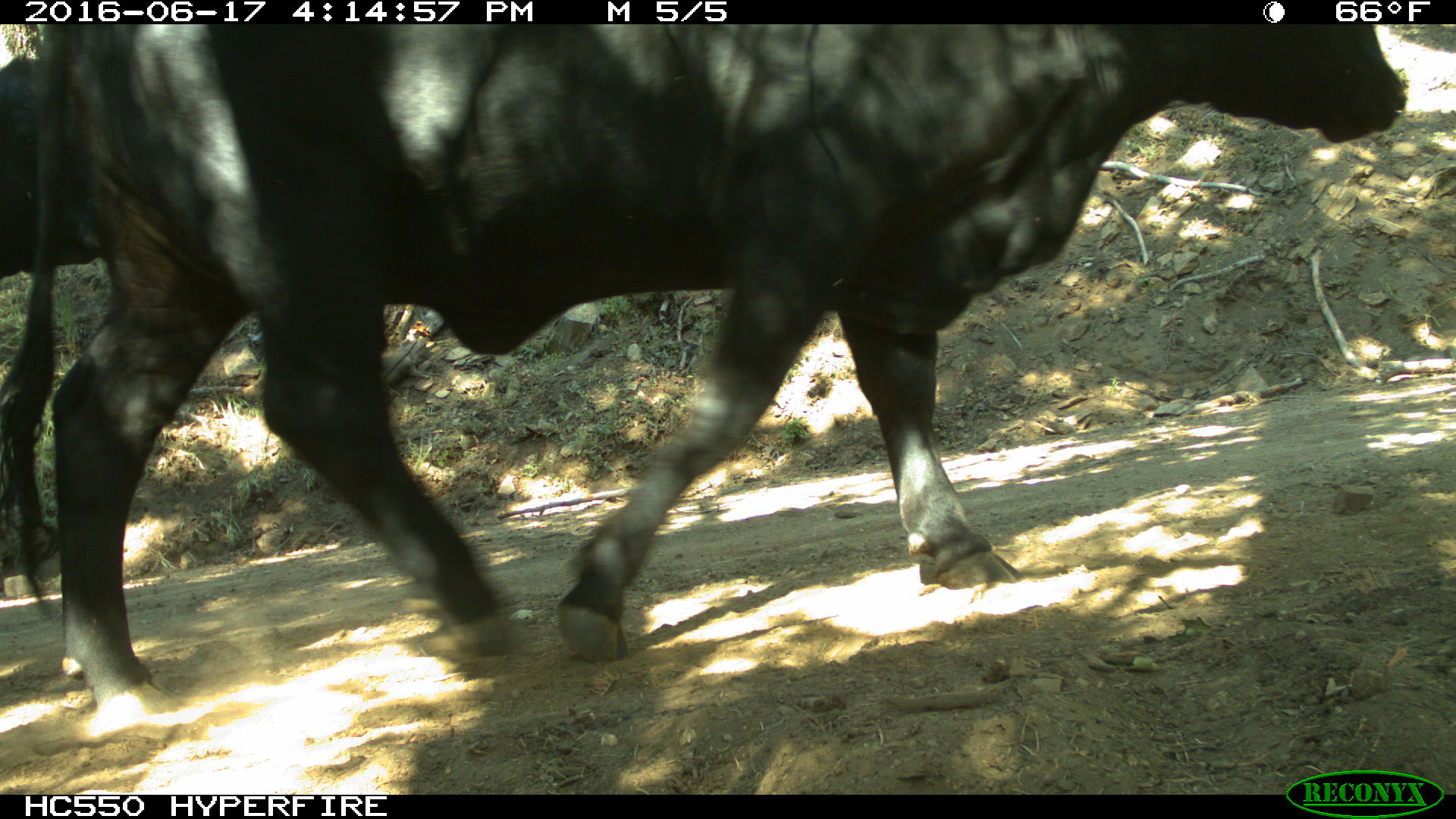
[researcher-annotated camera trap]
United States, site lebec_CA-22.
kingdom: Animalia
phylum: Chordata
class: Mammalia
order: Artiodactyla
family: Bovidae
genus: Bos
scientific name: Bos taurus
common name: domestic cow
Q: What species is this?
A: Bos taurus (domestic cow).